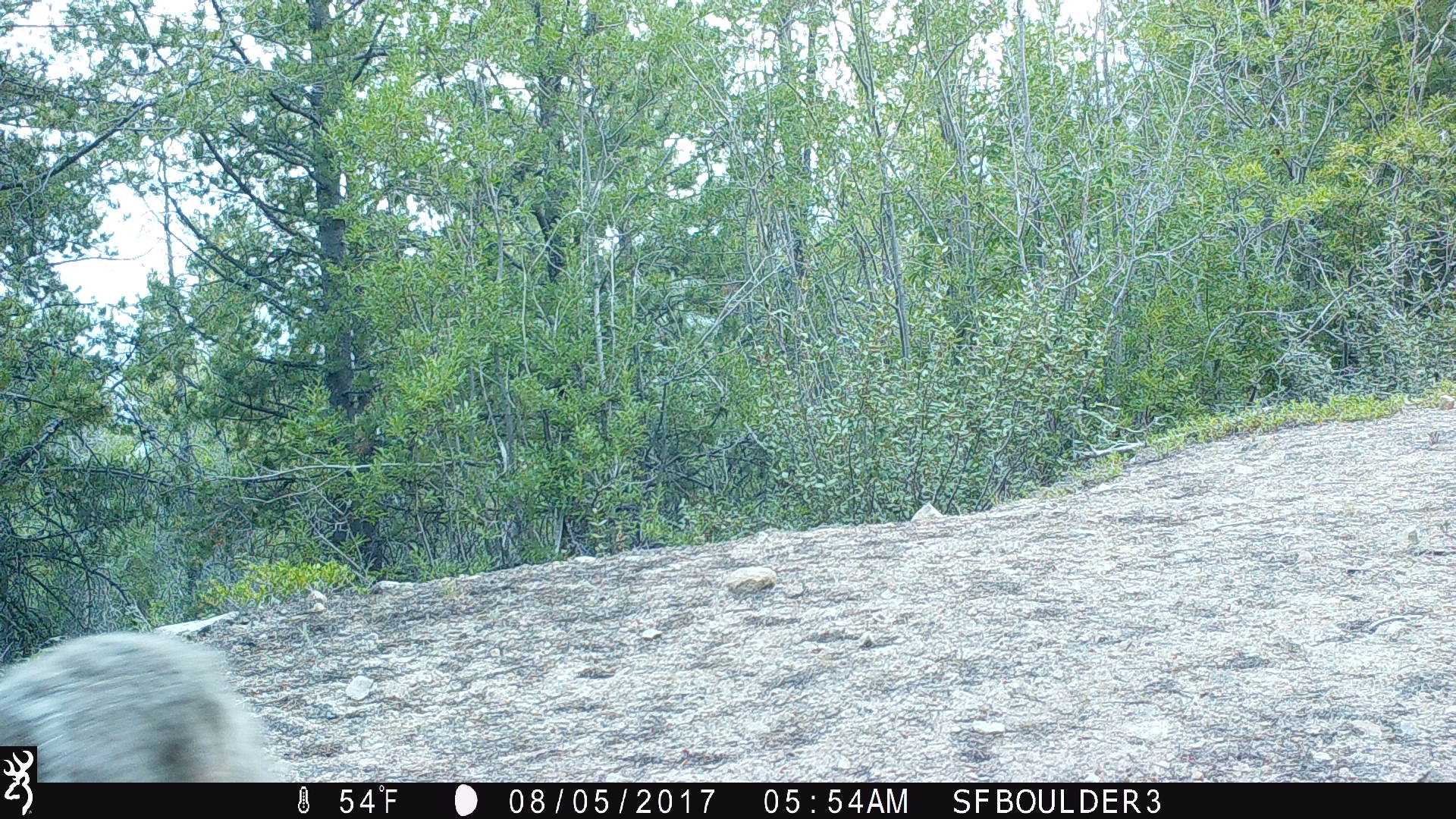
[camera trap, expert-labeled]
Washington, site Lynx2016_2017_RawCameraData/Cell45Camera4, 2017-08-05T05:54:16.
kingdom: Animalia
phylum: Chordata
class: Mammalia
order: Carnivora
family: Canidae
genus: Canis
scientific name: Canis latrans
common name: coyote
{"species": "Canis latrans (coyote)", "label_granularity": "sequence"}